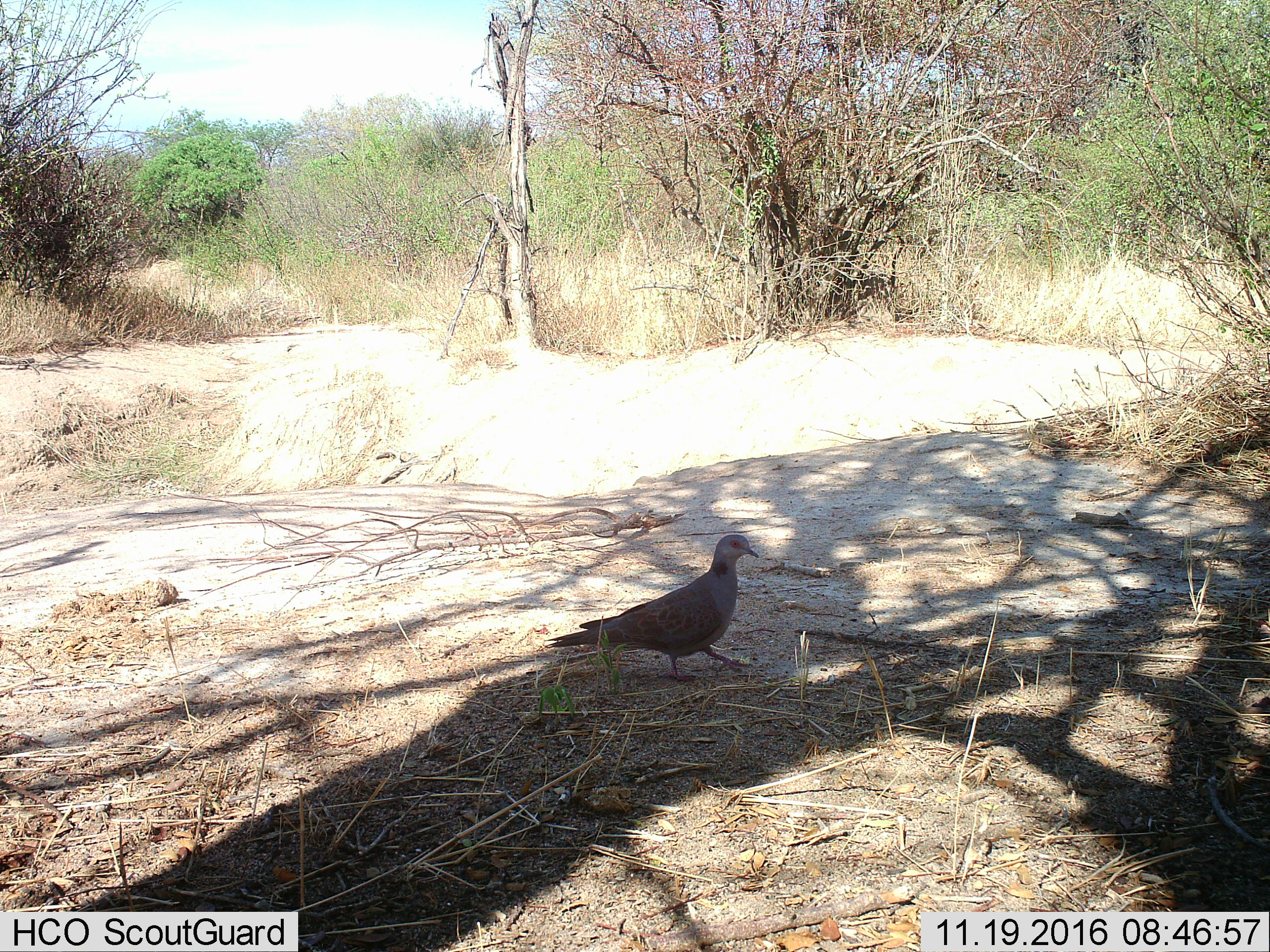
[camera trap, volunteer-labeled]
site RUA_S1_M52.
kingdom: Animalia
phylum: Chordata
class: Aves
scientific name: Aves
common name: bird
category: birdother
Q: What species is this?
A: Birdother (bird) (Aves).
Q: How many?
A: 1.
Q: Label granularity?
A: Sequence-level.